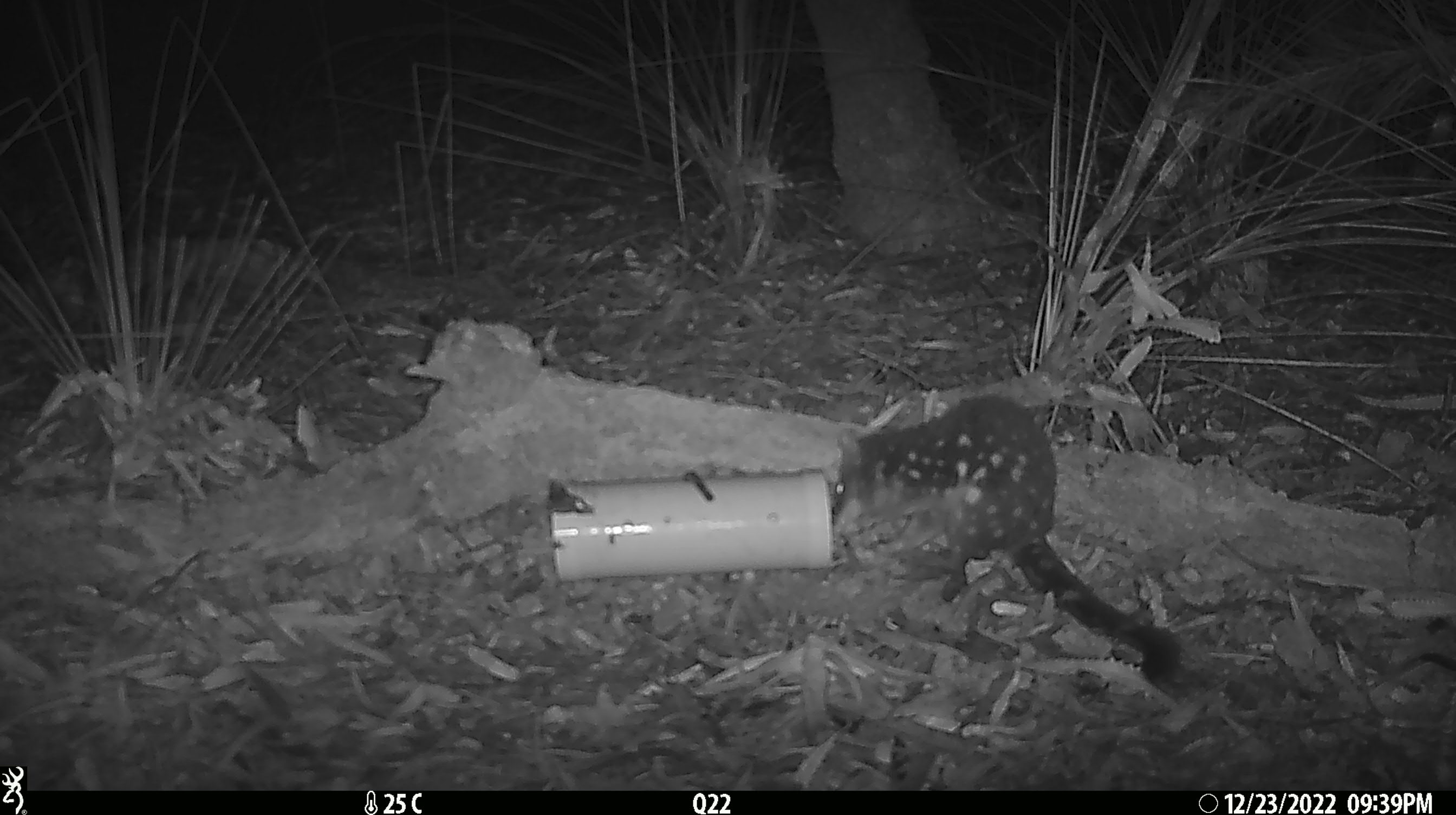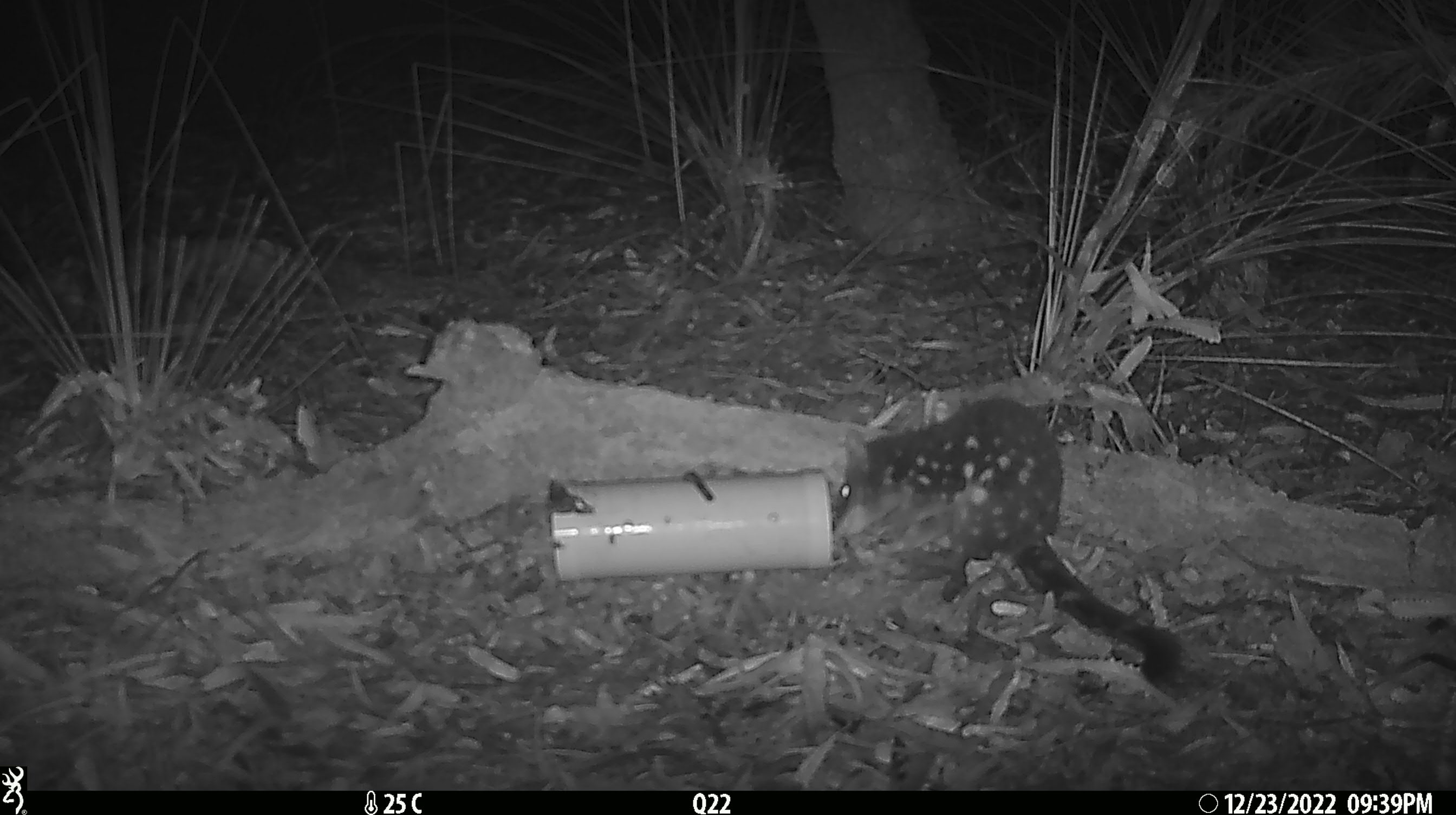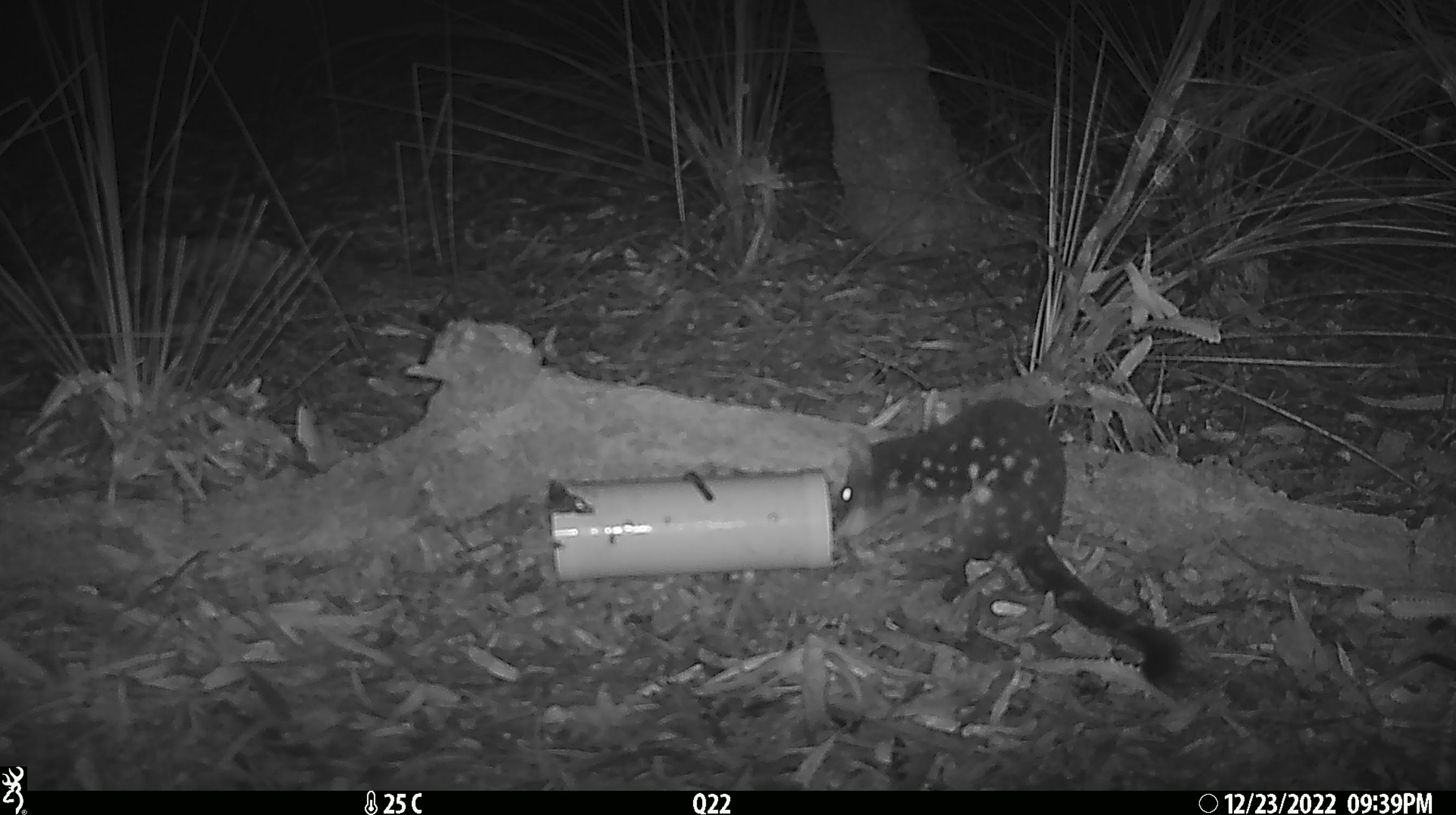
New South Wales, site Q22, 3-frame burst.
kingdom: Animalia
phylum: Chordata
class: Mammalia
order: Dasyuromorphia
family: Dasyuridae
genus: Dasyurus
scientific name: Dasyurus maculatus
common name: spotted-tailed quoll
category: quoll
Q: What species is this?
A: Quoll (spotted-tailed quoll) (Dasyurus maculatus).